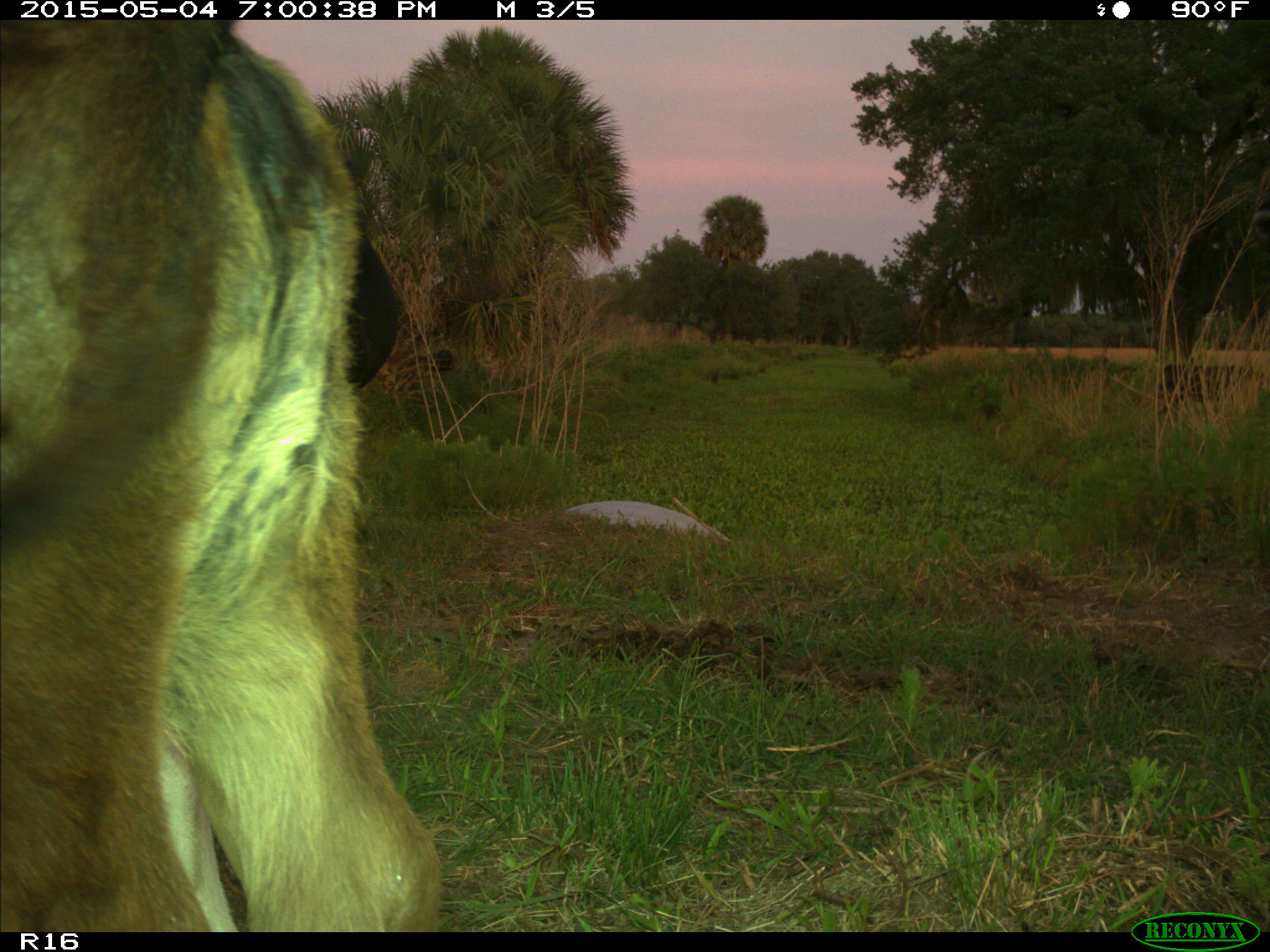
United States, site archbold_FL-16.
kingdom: Animalia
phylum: Chordata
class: Mammalia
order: Artiodactyla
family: Bovidae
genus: Bos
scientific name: Bos taurus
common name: domestic cow